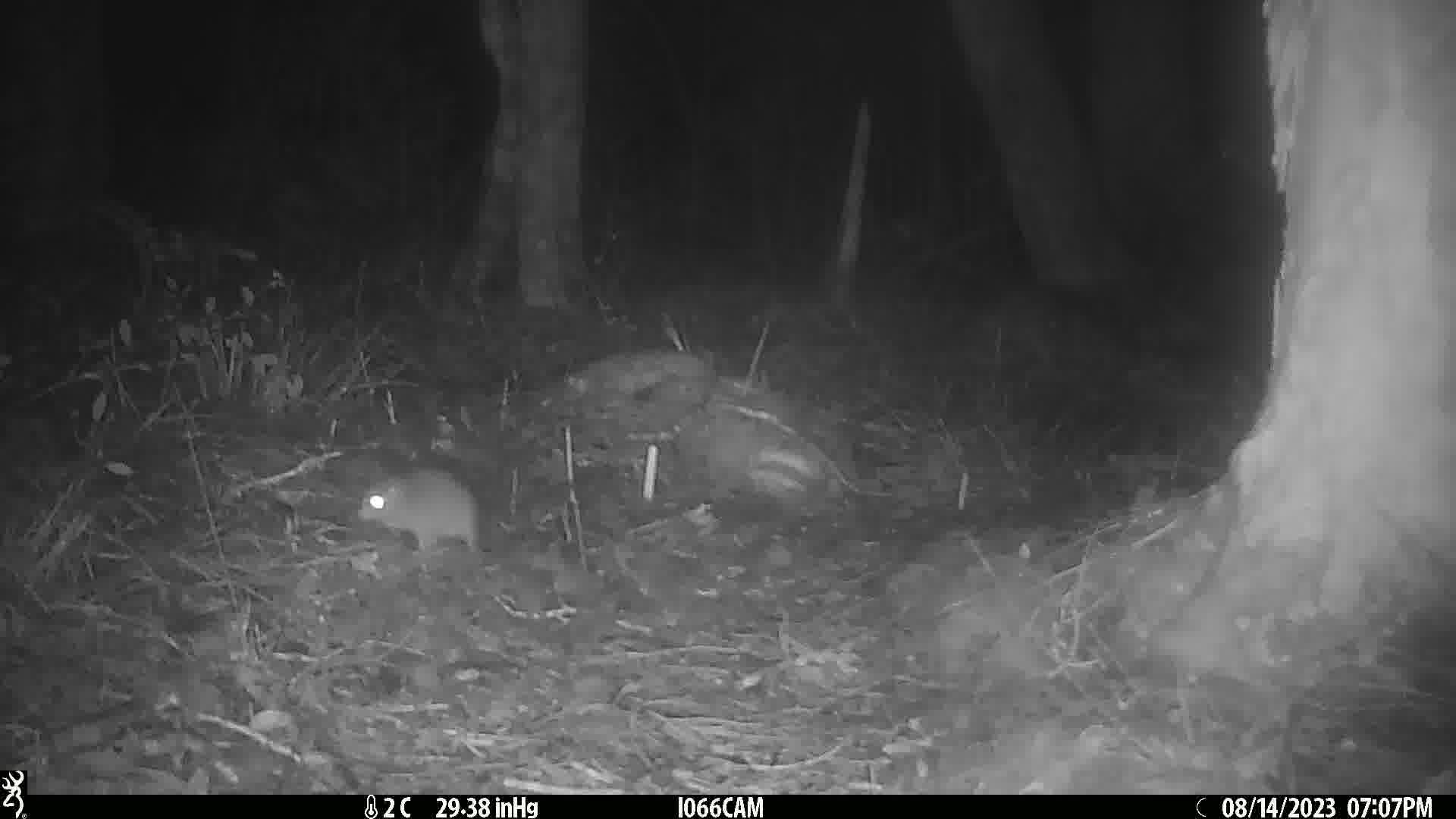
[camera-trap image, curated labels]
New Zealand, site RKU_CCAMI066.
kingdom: Animalia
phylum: Chordata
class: Mammalia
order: Rodentia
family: Muridae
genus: Rattus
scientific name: Rattus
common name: rat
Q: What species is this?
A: Rat (Rattus).